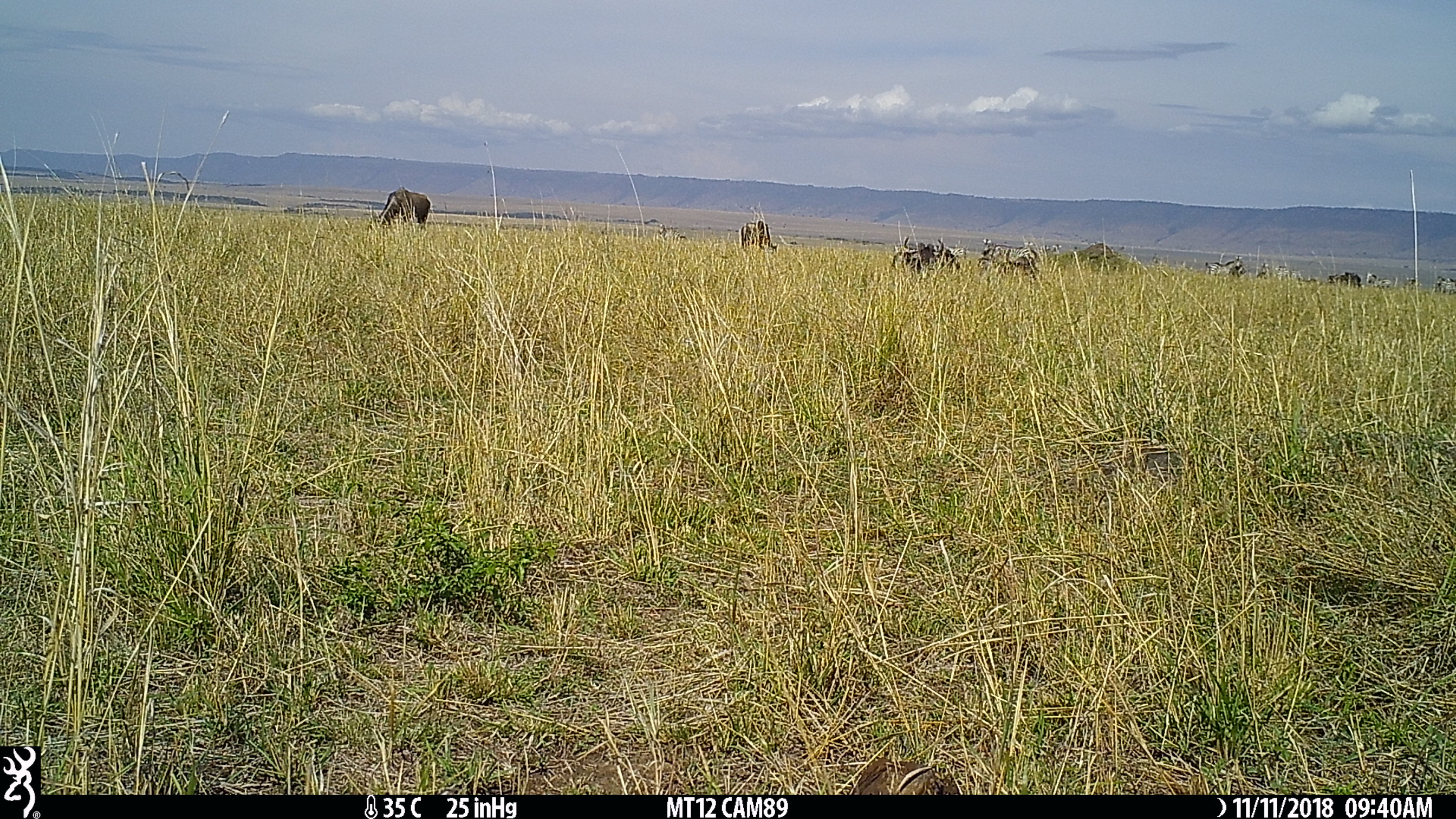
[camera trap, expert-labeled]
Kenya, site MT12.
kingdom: Animalia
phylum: Chordata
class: Mammalia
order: Artiodactyla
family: Bovidae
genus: Connochaetes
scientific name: Connochaetes taurinus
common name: blue wildebeest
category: wildebeest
Wildebeest (blue wildebeest) (Connochaetes taurinus).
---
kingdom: Animalia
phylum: Chordata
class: Mammalia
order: Perissodactyla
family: Equidae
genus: Equus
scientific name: Equus quagga burchellii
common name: burchell's zebra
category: zebra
Zebra (burchell's zebra) (Equus quagga burchellii).